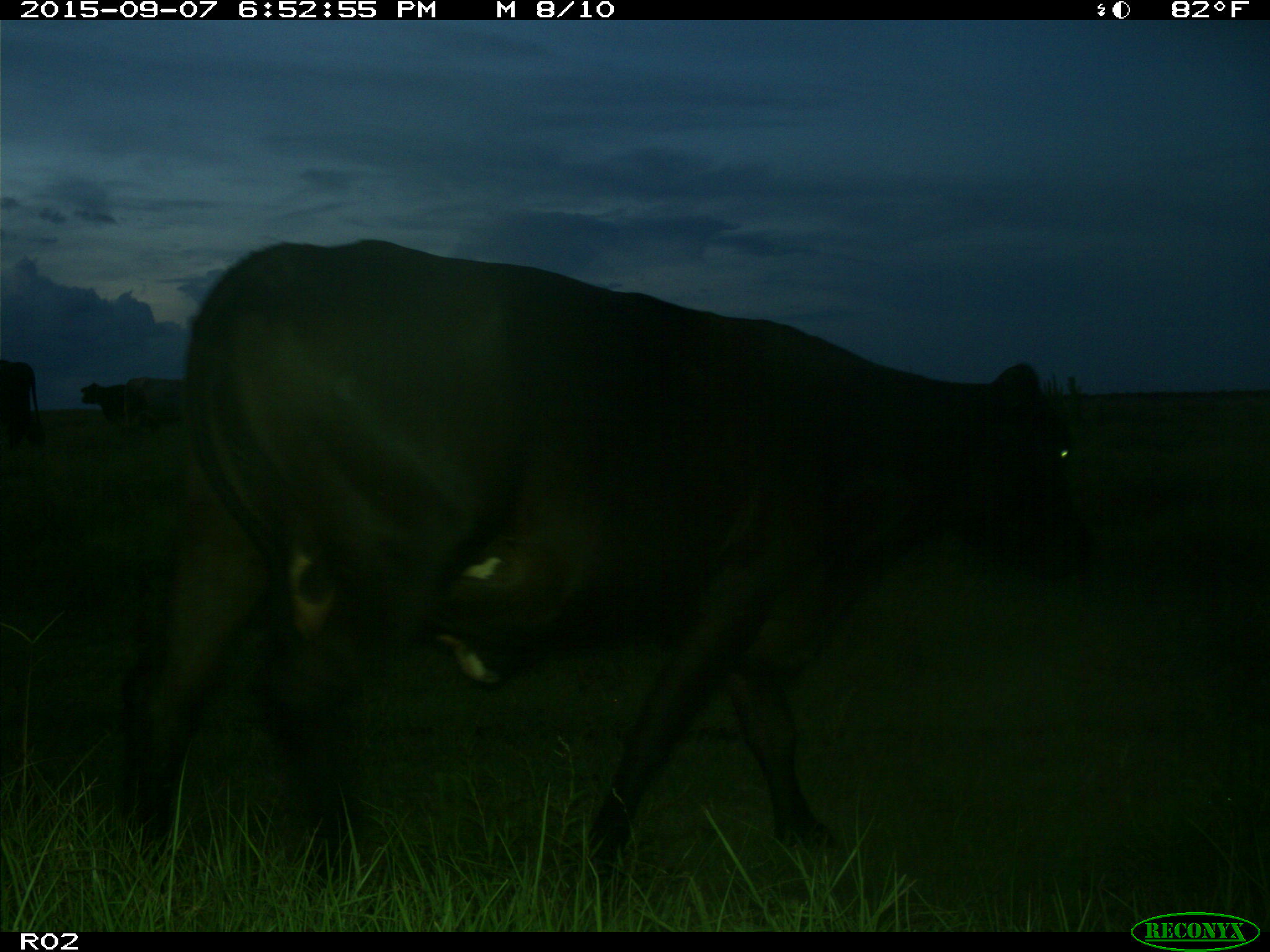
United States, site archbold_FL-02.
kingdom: Animalia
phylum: Chordata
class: Mammalia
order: Artiodactyla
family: Bovidae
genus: Bos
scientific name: Bos taurus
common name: domestic cow